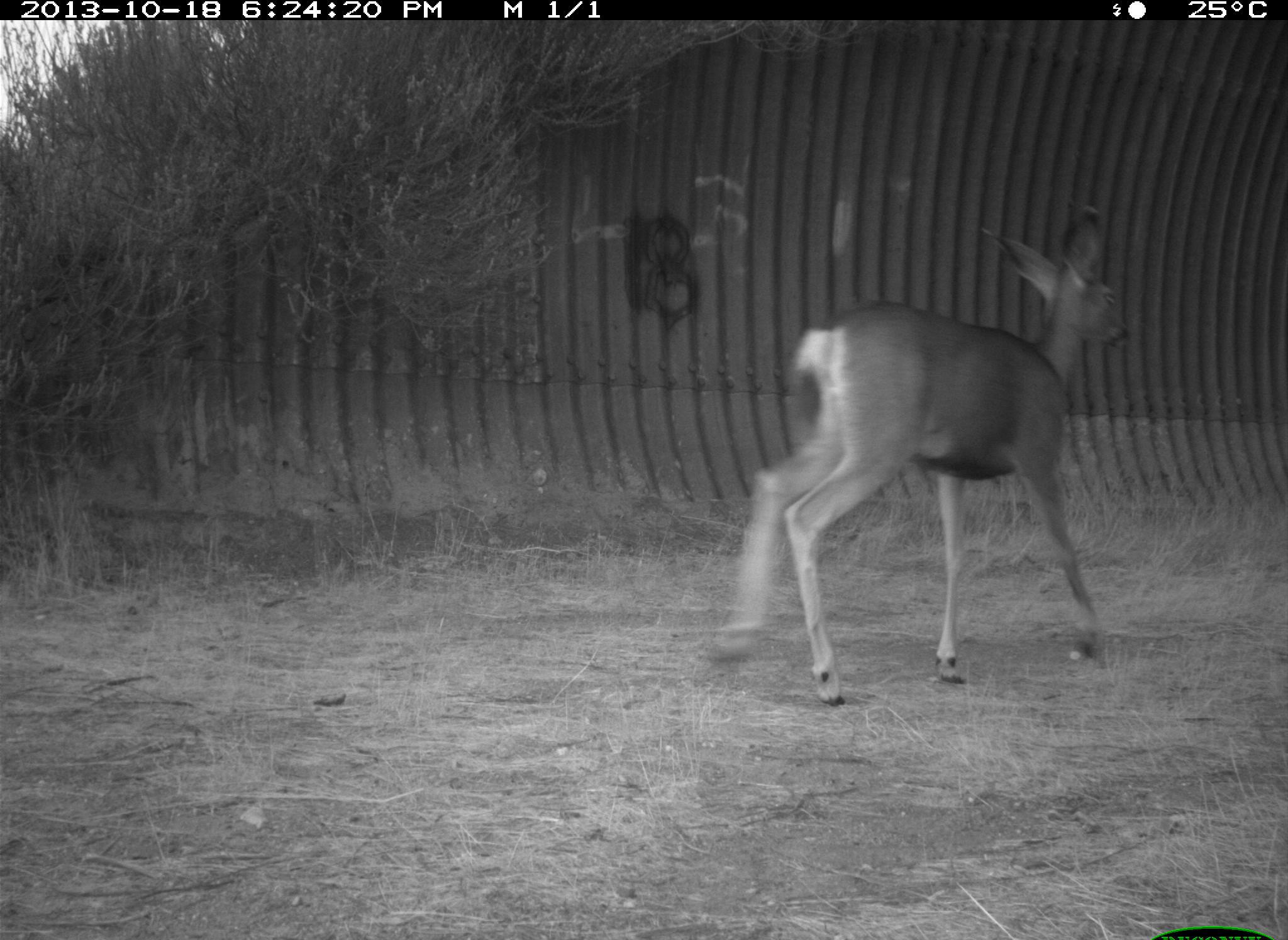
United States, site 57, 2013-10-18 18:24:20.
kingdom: Animalia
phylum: Chordata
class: Mammalia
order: Artiodactyla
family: Cervidae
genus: Odocoileus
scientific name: Odocoileus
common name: deer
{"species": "deer (Odocoileus)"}